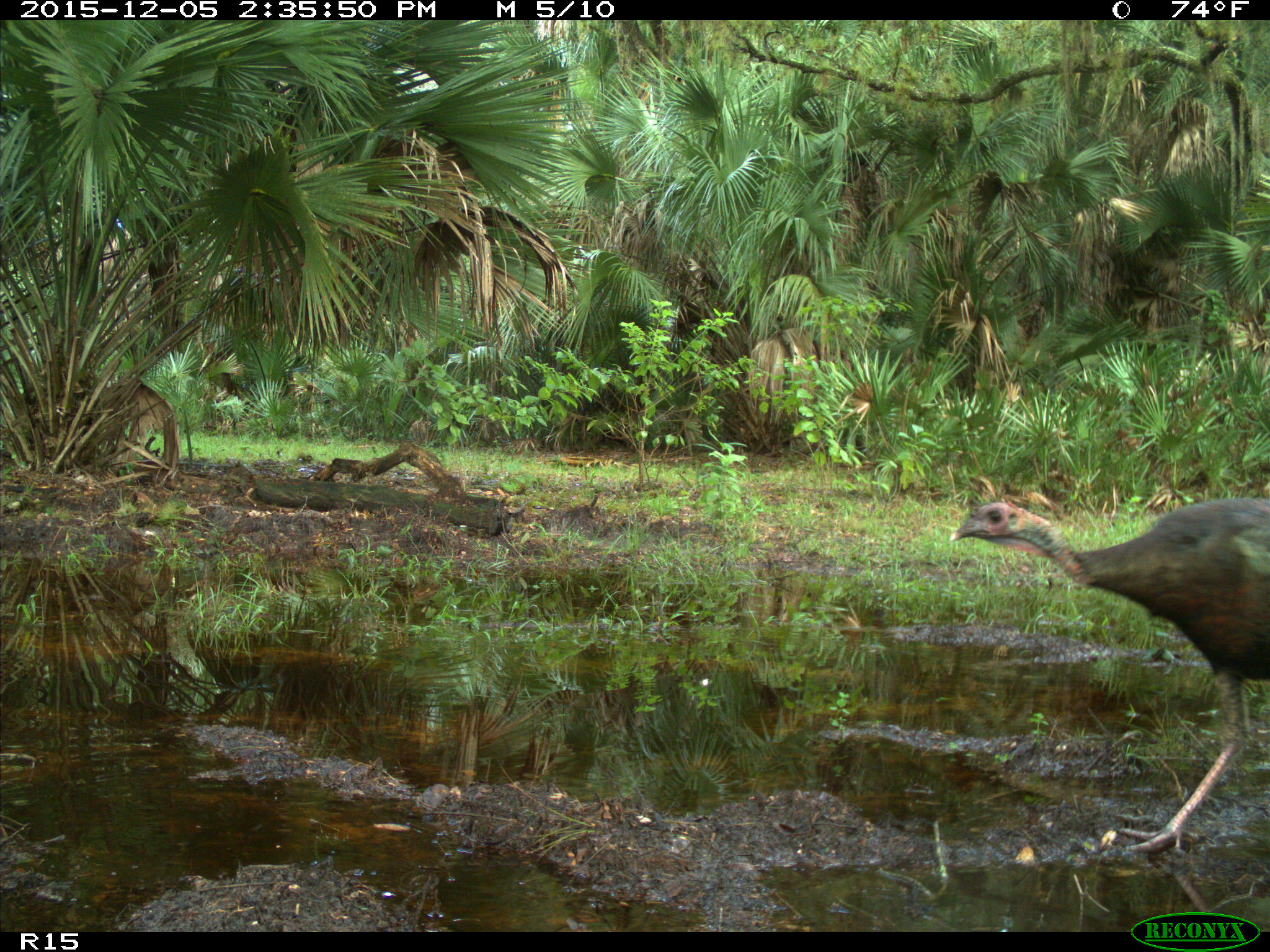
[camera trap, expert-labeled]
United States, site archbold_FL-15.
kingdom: Animalia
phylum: Chordata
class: Aves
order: Galliformes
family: Phasianidae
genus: Meleagris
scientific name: Meleagris gallopavo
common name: wild turkey